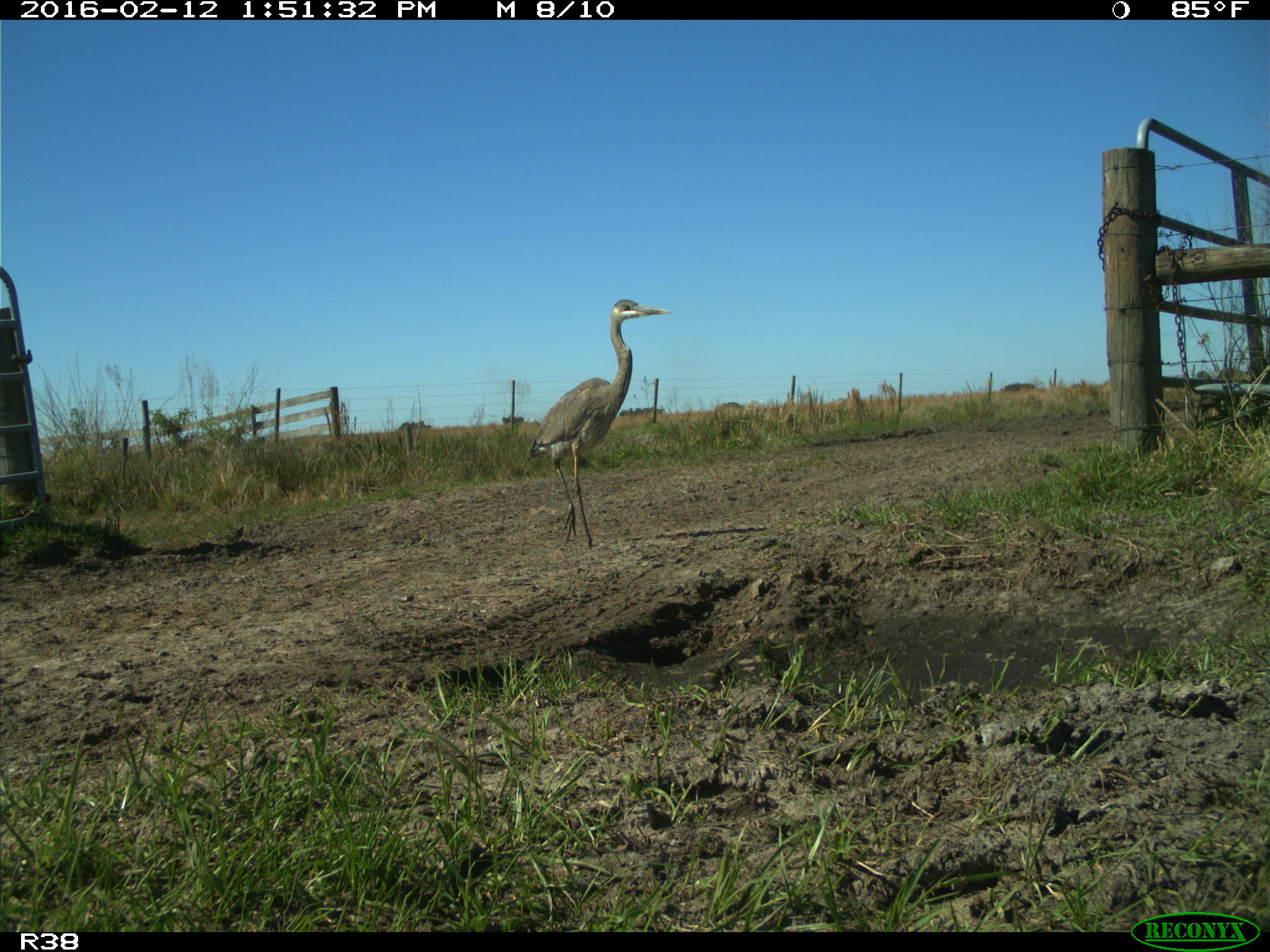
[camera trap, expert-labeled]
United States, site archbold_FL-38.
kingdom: Animalia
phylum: Chordata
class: Aves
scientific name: Aves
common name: birds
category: unidentified bird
Unidentified bird (birds) (Aves).